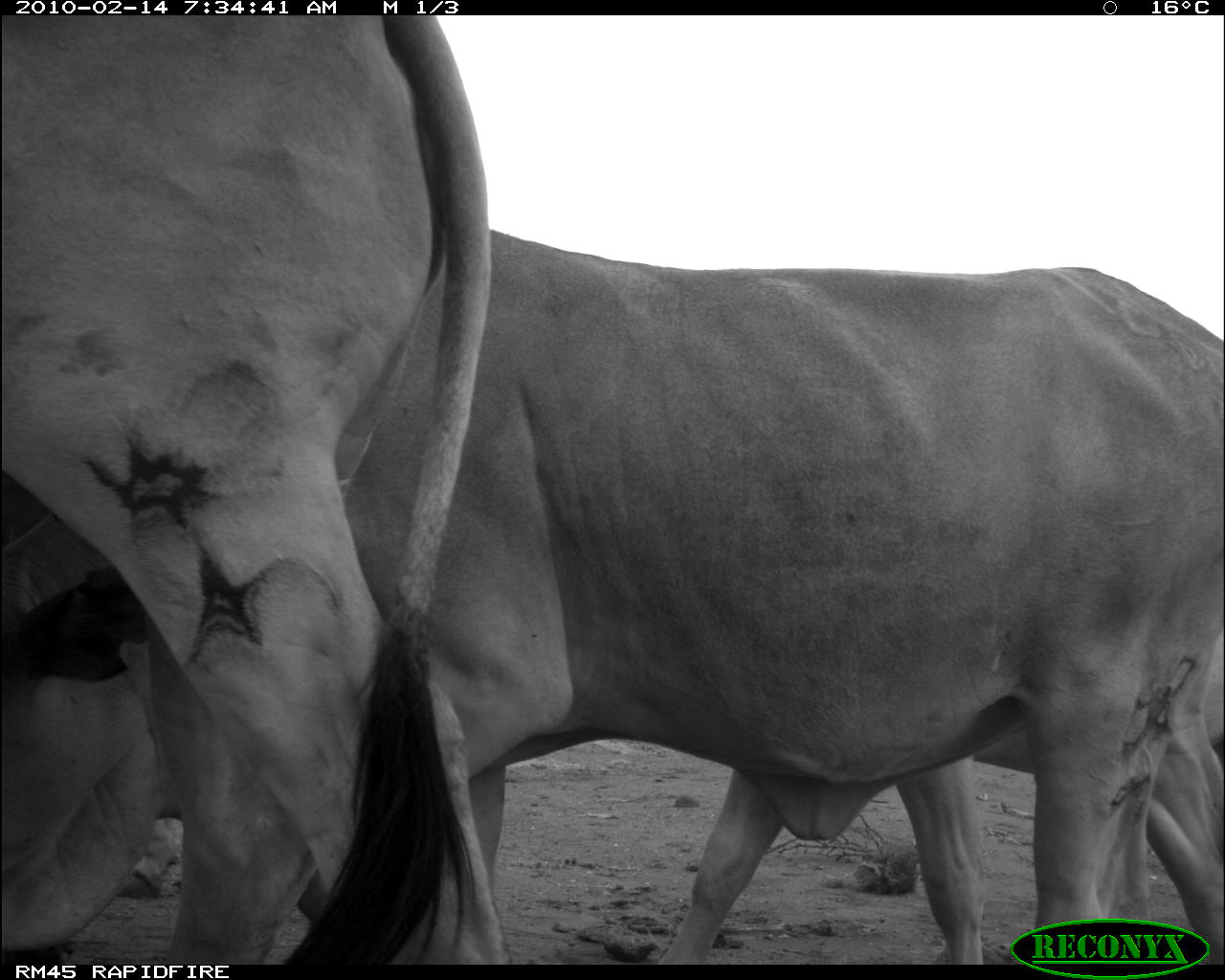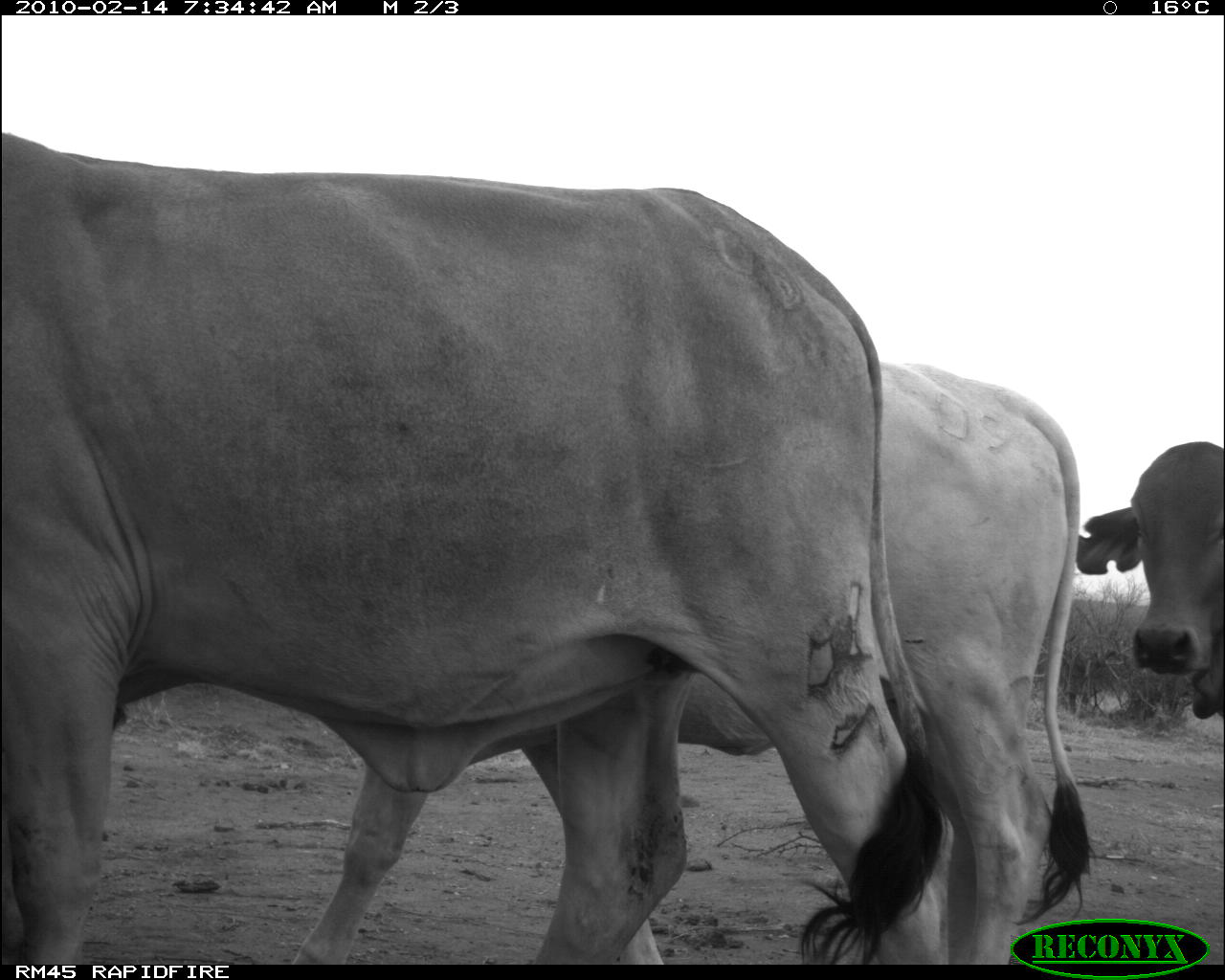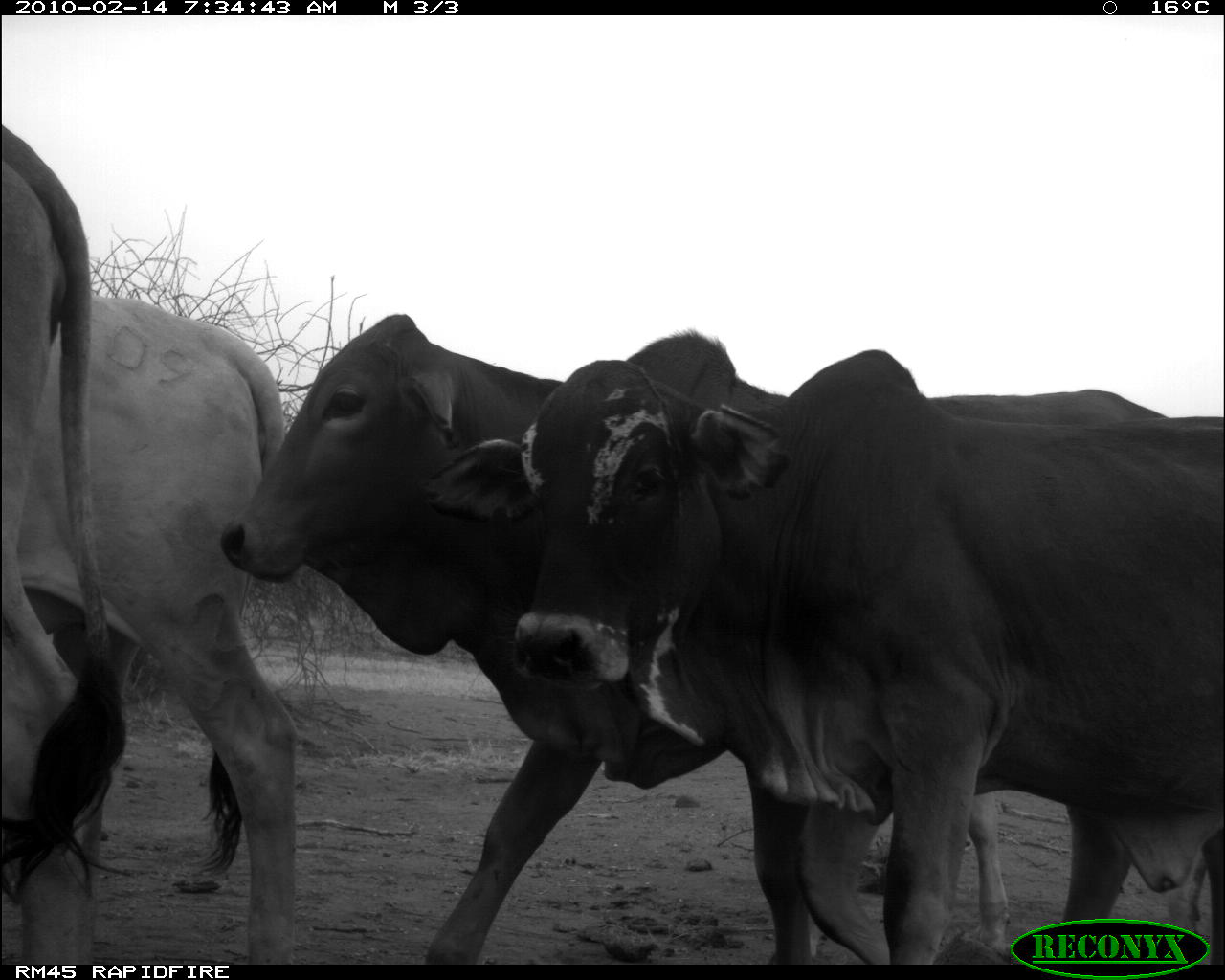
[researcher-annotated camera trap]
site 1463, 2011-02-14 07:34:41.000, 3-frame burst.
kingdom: Animalia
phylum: Chordata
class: Mammalia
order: Artiodactyla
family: Bovidae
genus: Bos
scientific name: Bos taurus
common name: domestic cattle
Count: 3.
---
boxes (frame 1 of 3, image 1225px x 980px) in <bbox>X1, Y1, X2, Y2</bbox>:
bos taurus: <bbox>345, 227, 1224, 964</bbox>; <bbox>0, 15, 490, 966</bbox>; <bbox>649, 767, 1220, 964</bbox>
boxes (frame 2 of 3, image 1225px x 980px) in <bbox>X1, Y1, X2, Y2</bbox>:
bos taurus: <bbox>1, 132, 950, 963</bbox>; <bbox>293, 354, 1093, 965</bbox>; <bbox>1078, 441, 1225, 720</bbox>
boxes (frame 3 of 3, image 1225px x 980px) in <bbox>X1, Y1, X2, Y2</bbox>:
bos taurus: <bbox>217, 310, 1218, 960</bbox>; <bbox>418, 345, 1223, 965</bbox>; <bbox>3, 293, 303, 965</bbox>; <bbox>2, 123, 139, 965</bbox>